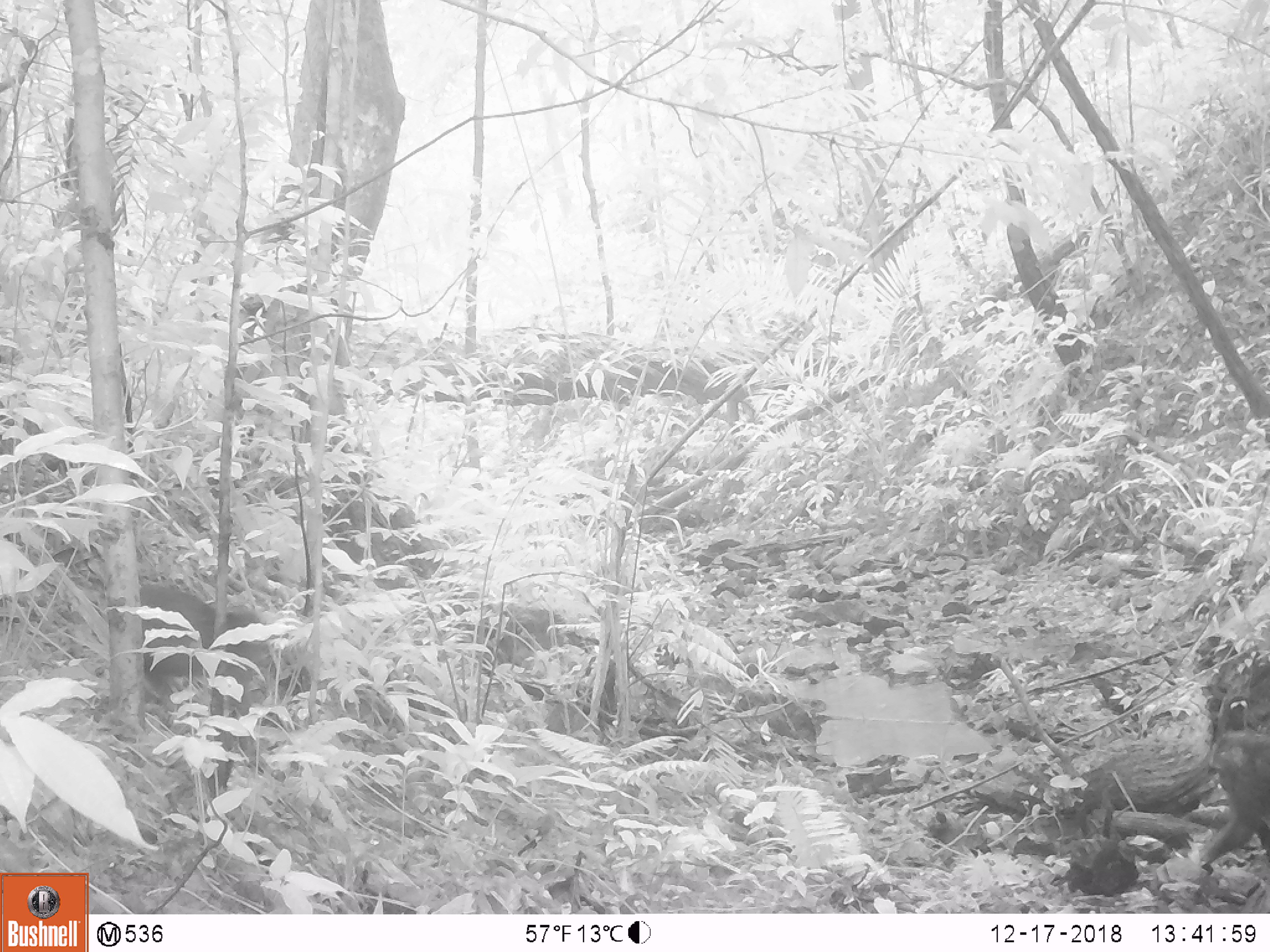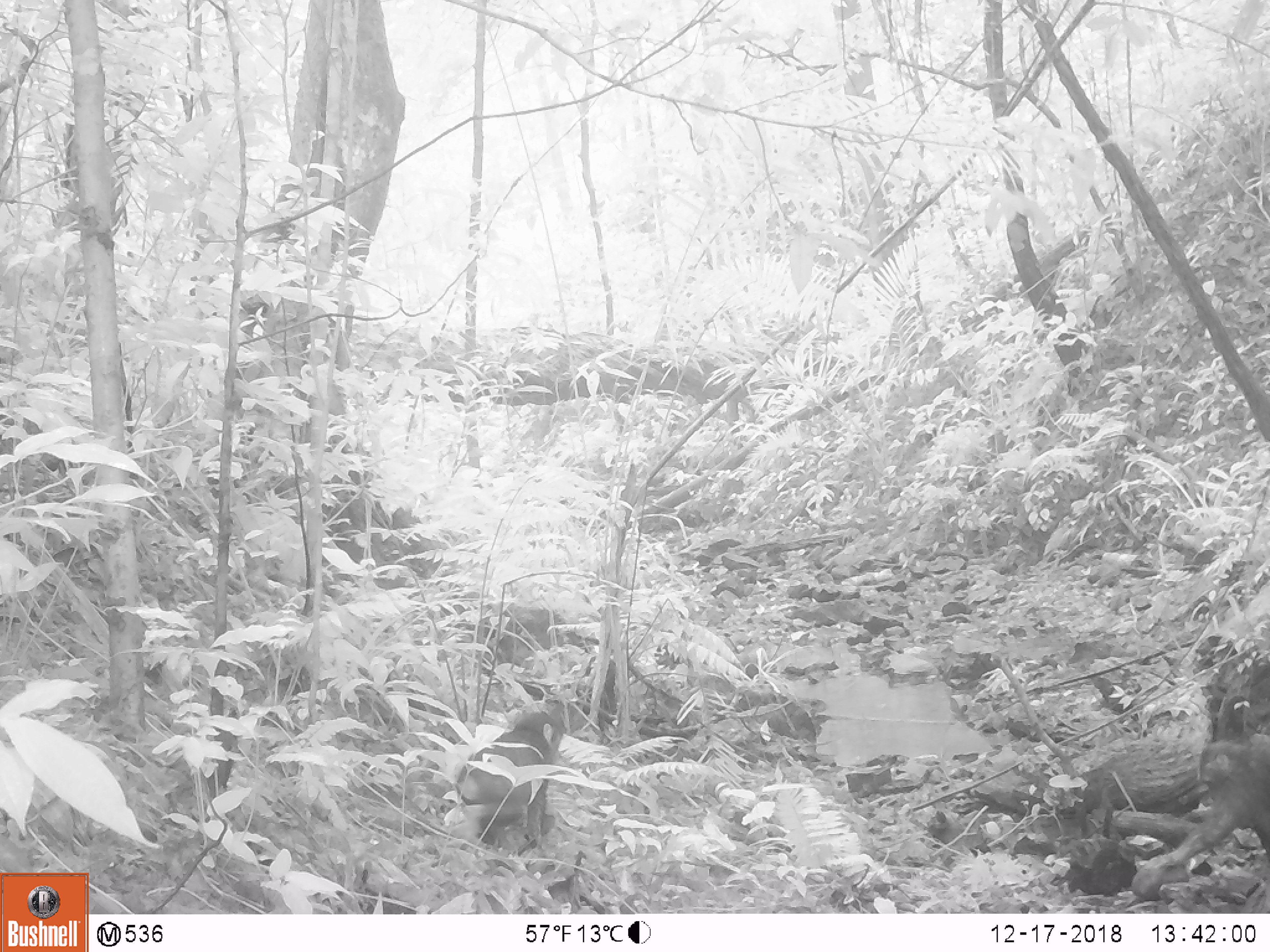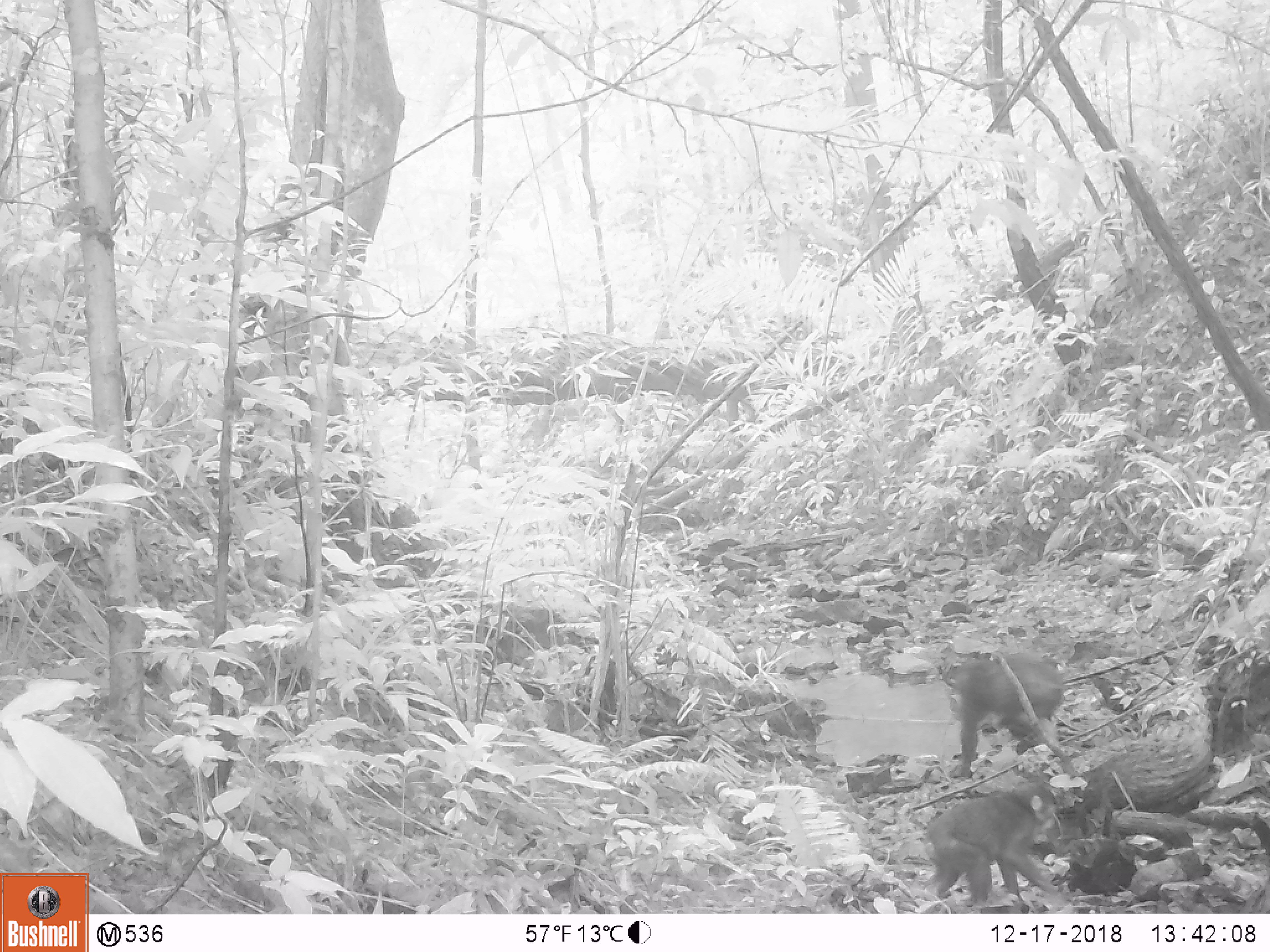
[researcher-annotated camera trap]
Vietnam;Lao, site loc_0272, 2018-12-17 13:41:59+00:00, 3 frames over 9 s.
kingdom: Animalia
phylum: Chordata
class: Mammalia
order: Primates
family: Cercopithecidae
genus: Macaca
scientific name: Macaca arctoides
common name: stump-tailed macaque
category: stump tailed macaque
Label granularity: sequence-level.